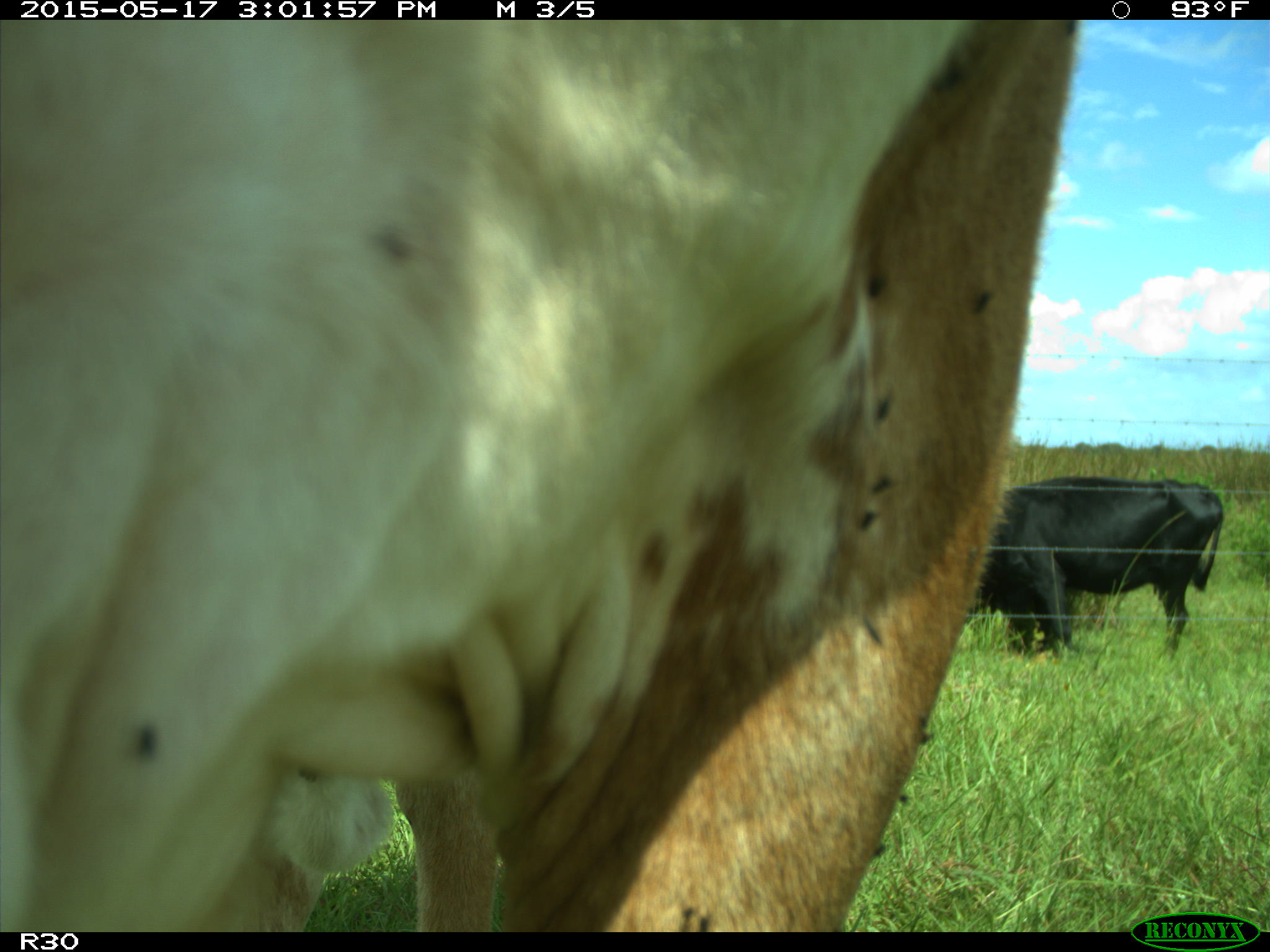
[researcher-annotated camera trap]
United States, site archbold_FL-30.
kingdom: Animalia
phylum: Chordata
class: Mammalia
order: Artiodactyla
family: Bovidae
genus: Bos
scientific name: Bos taurus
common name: domestic cow